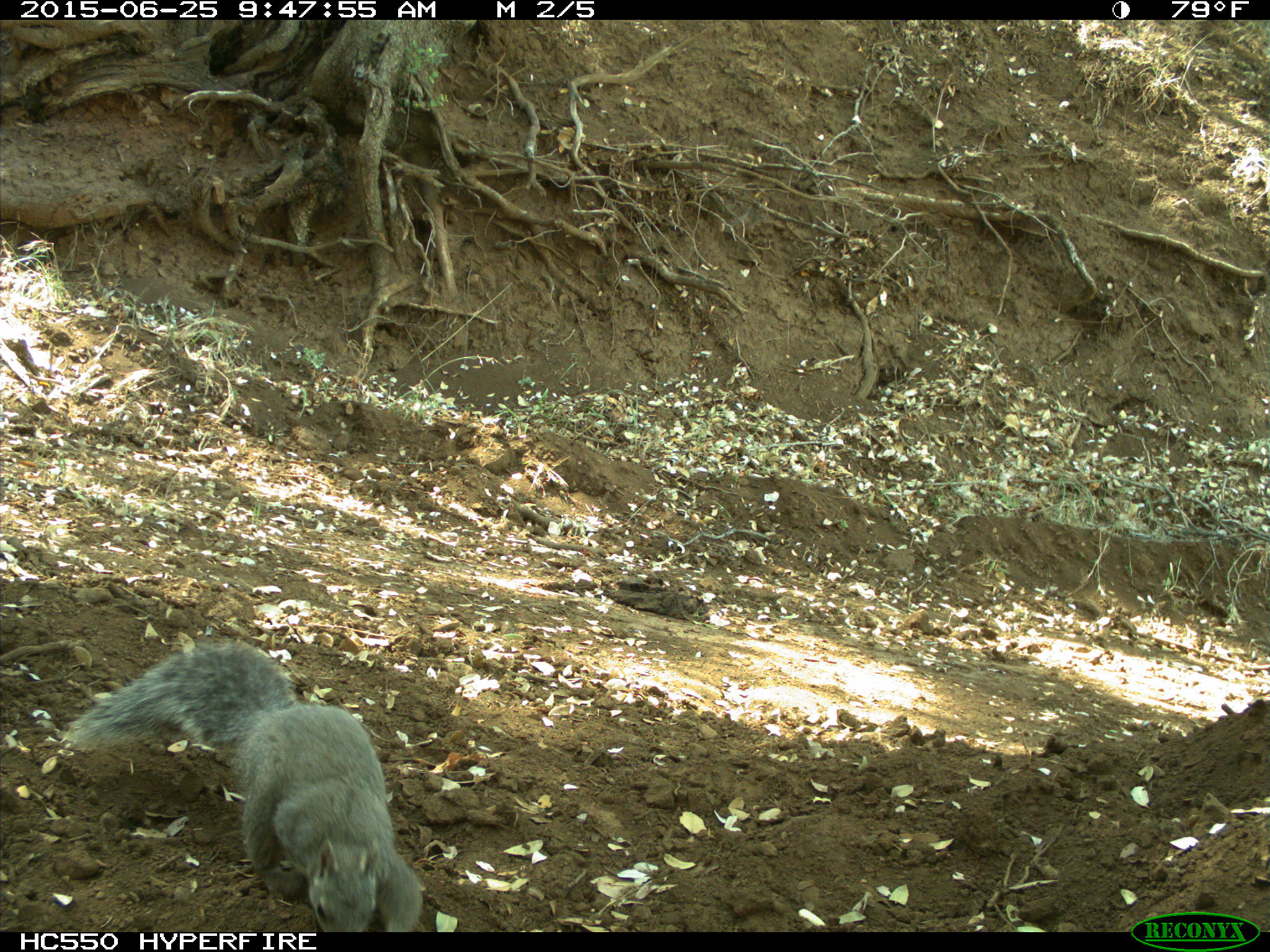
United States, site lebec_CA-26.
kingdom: Animalia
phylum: Chordata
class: Mammalia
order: Rodentia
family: Sciuridae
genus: Sciurus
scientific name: Sciurus carolinensis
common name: eastern gray squirrel